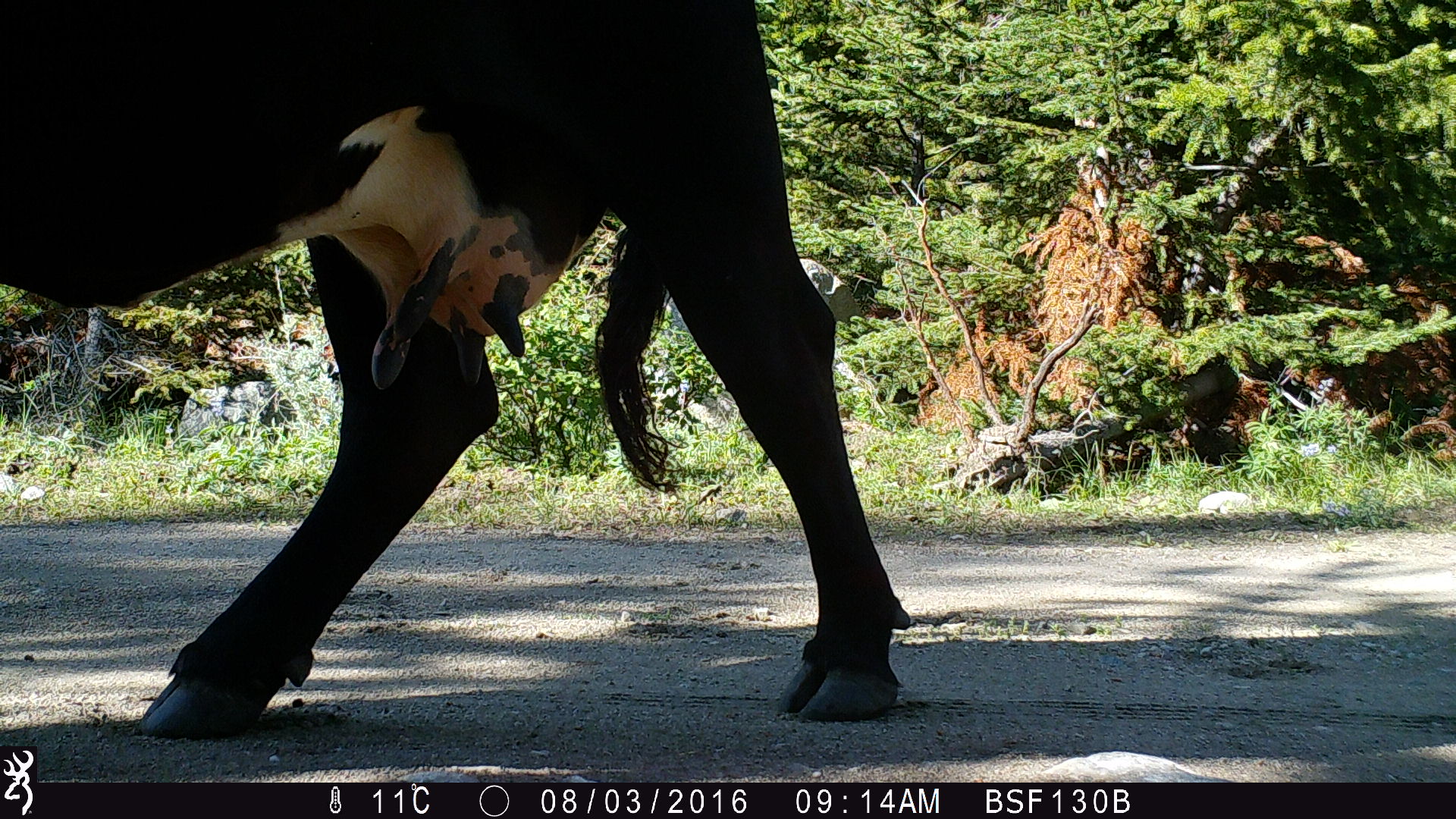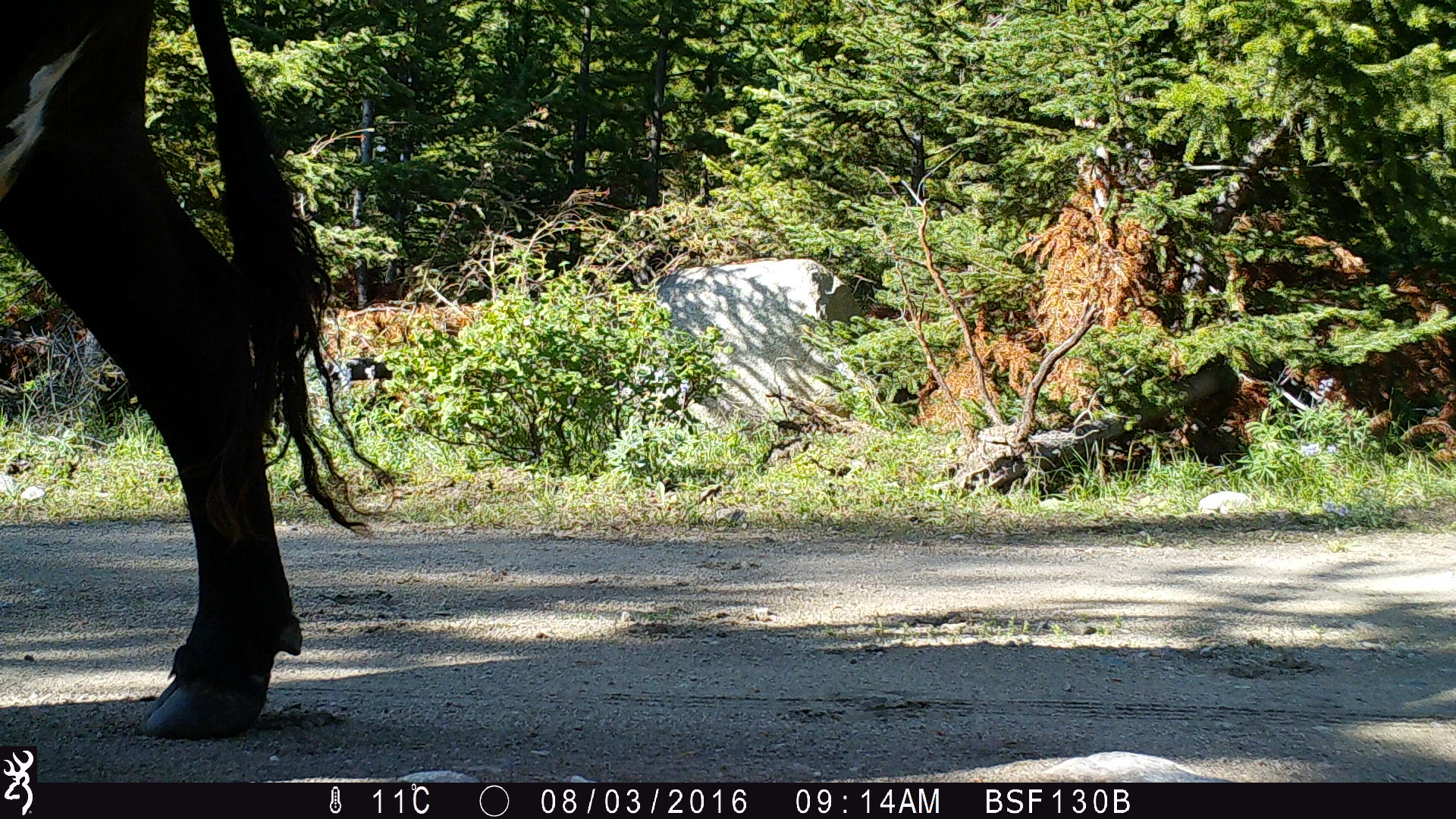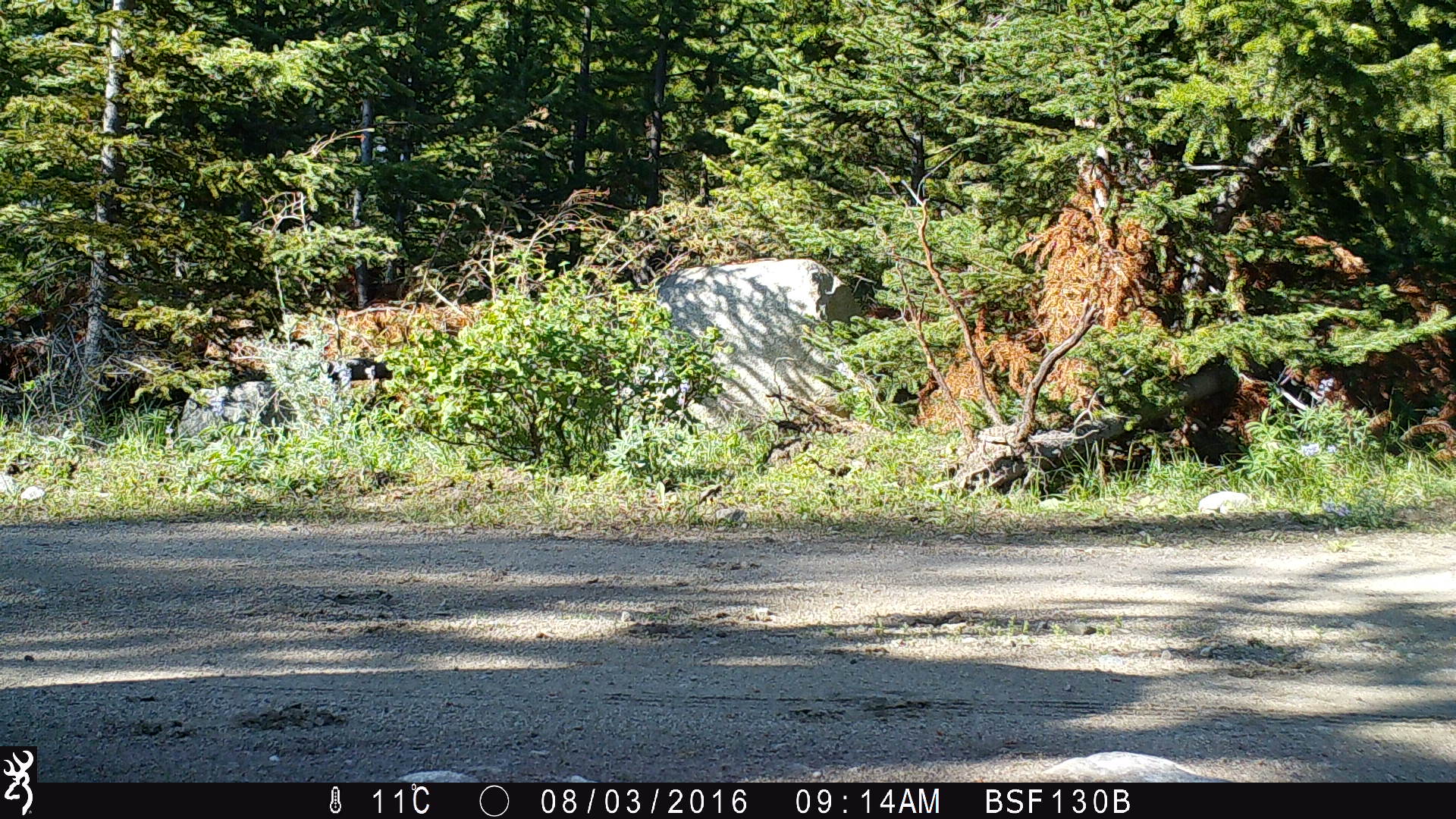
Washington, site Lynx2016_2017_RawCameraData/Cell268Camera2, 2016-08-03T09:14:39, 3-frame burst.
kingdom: Animalia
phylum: Chordata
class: Mammalia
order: Artiodactyla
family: Bovidae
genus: Bos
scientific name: Bos taurus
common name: domestic cattle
Domestic cattle (Bos taurus). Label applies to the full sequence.